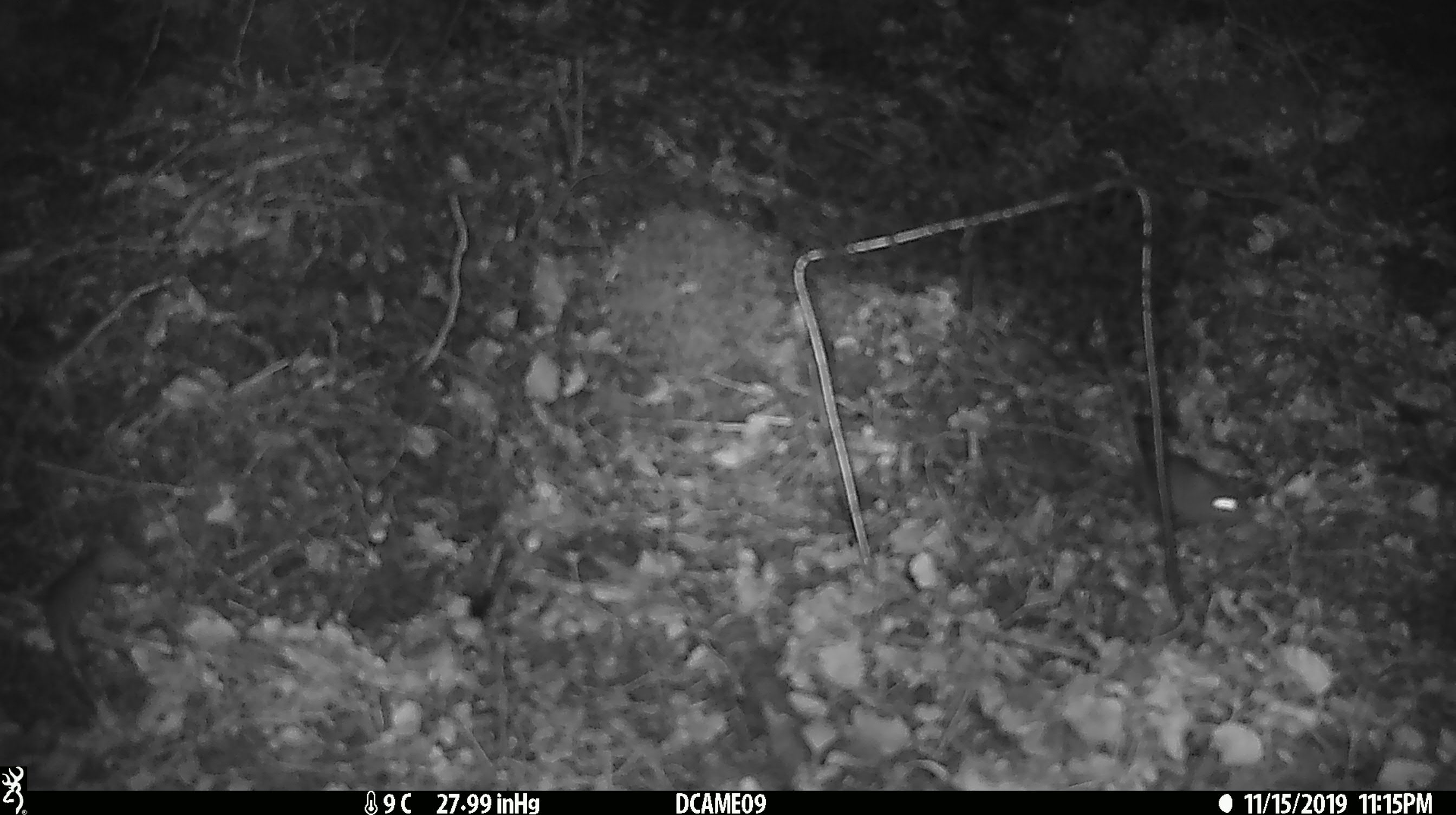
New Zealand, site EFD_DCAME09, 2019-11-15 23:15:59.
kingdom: Animalia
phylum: Chordata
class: Mammalia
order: Rodentia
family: Muridae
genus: Mus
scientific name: Mus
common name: mouse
Mouse (Mus).